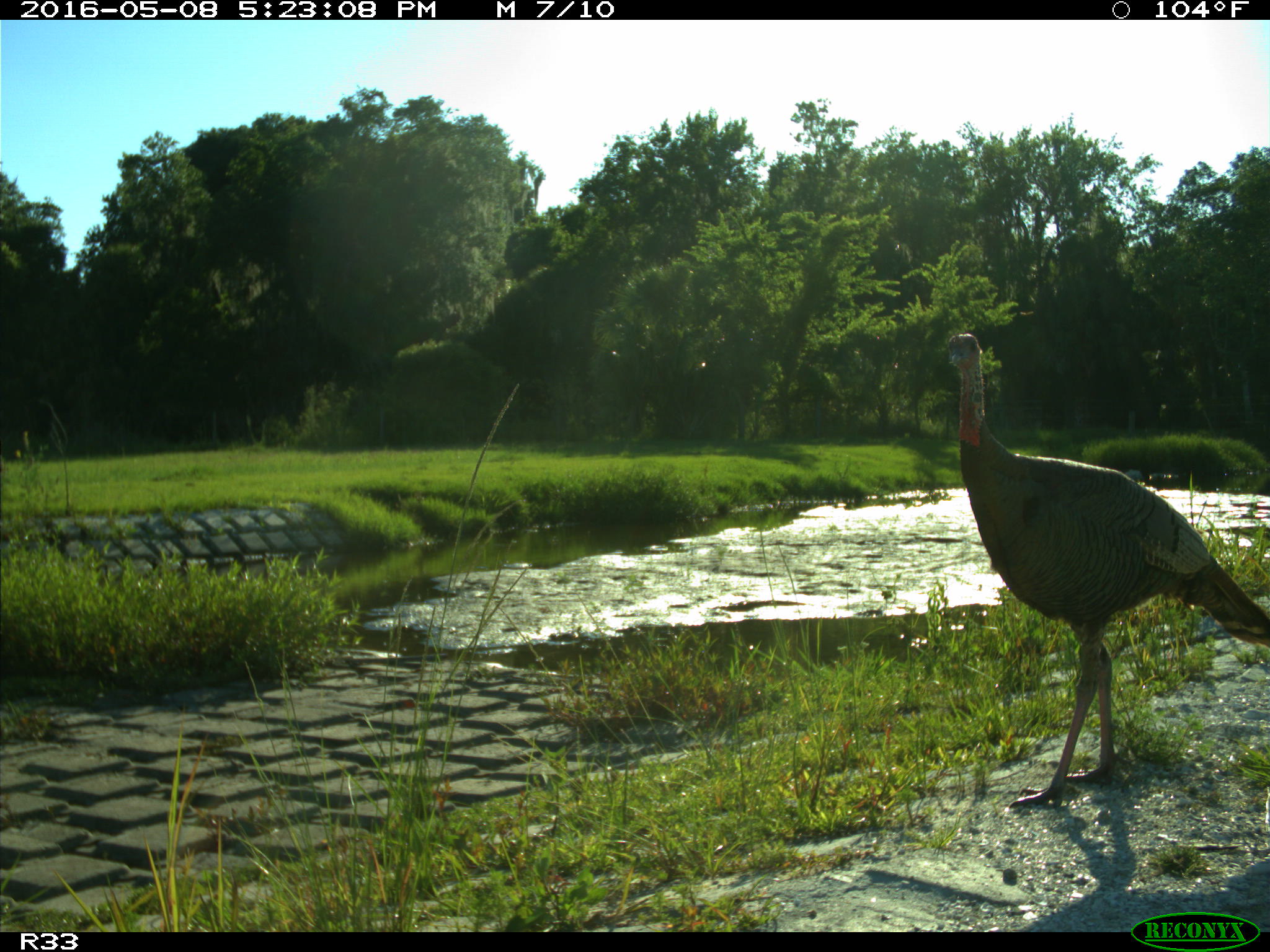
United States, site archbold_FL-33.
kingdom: Animalia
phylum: Chordata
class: Aves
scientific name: Aves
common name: birds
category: unidentified bird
Unidentified bird (birds) (Aves).